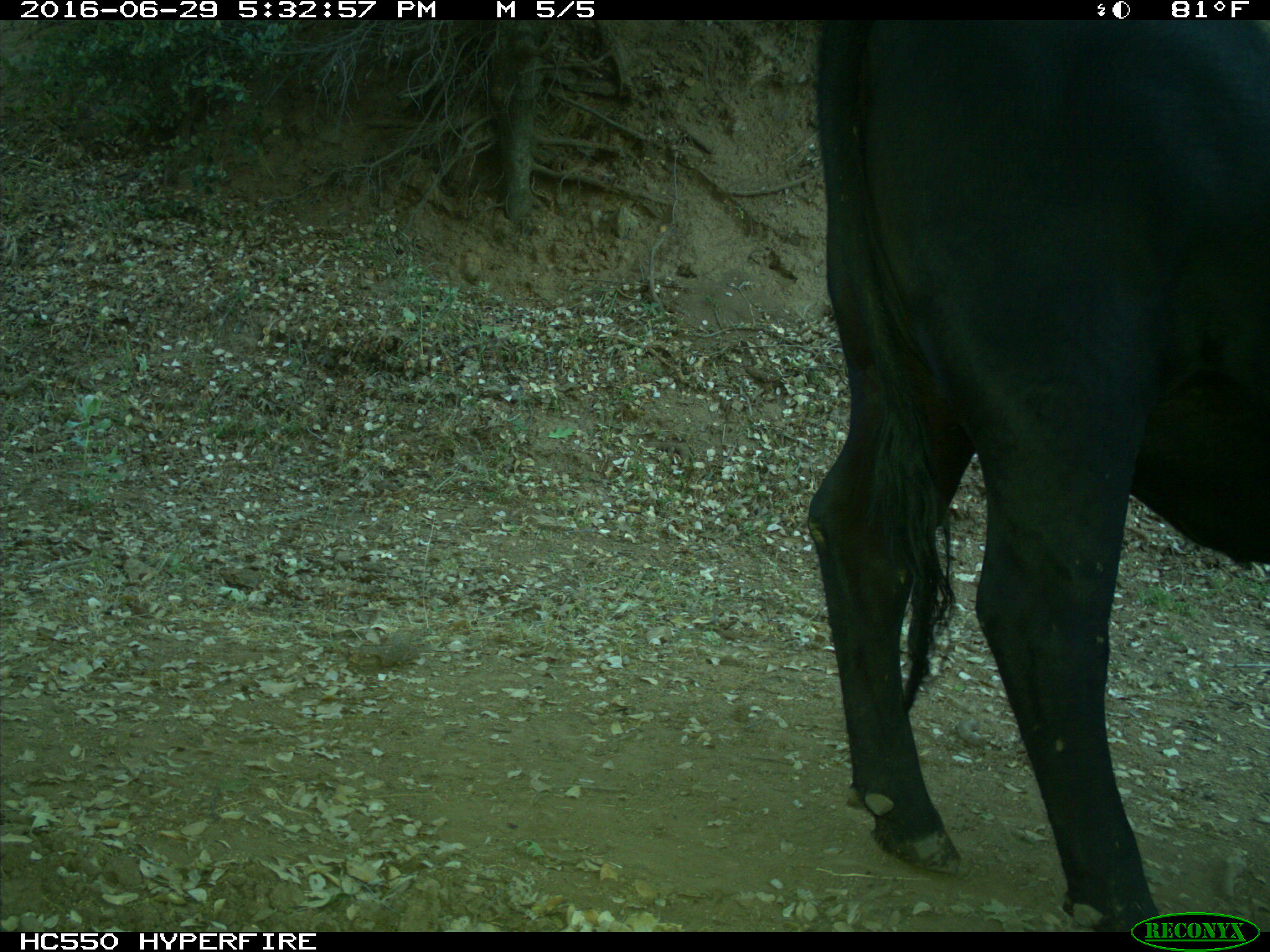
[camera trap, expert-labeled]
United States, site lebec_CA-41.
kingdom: Animalia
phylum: Chordata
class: Mammalia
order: Artiodactyla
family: Bovidae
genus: Bos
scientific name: Bos taurus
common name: domestic cow